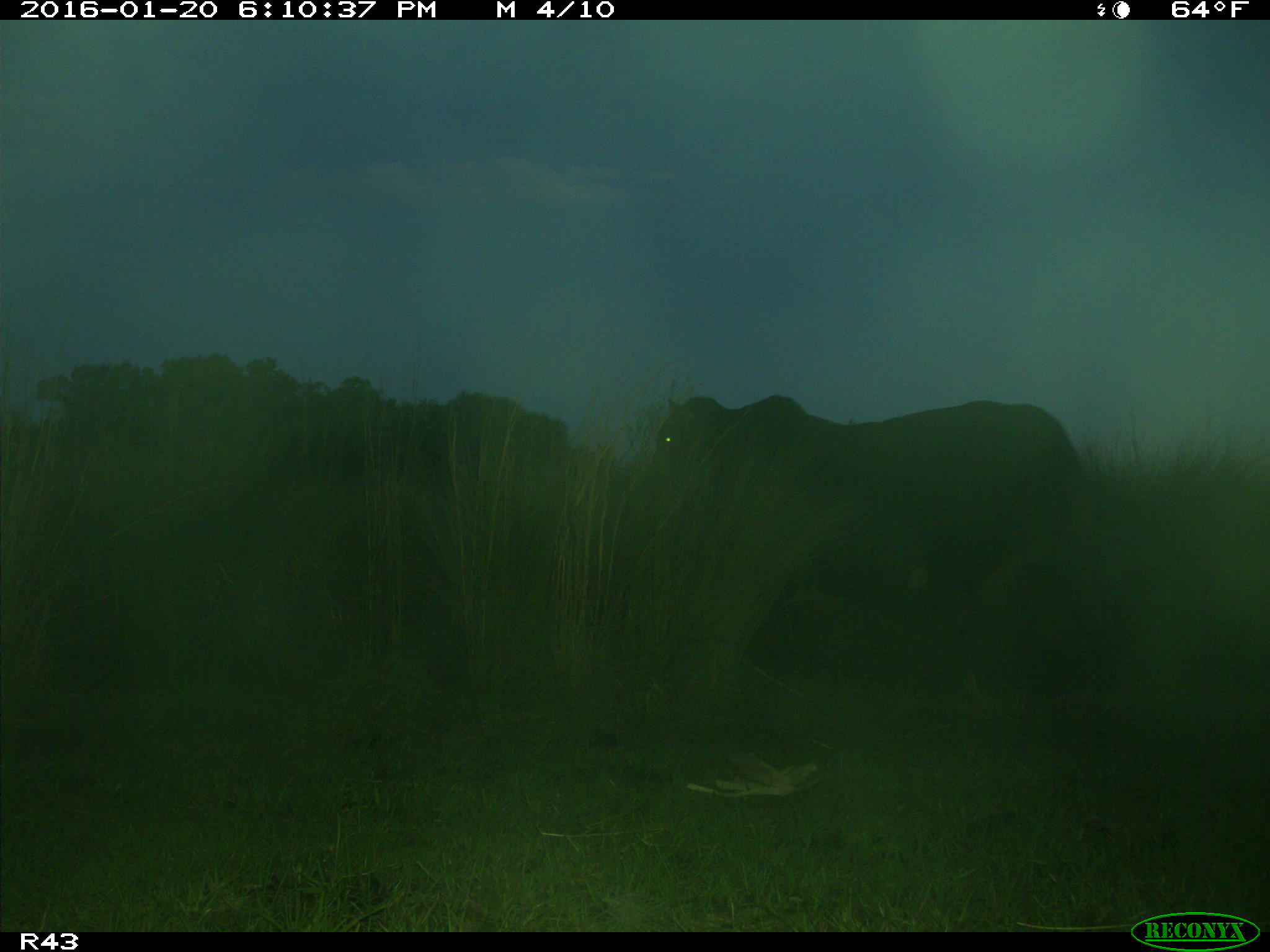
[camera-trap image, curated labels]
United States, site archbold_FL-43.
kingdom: Animalia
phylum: Chordata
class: Mammalia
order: Artiodactyla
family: Bovidae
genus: Bos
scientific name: Bos taurus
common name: domestic cow